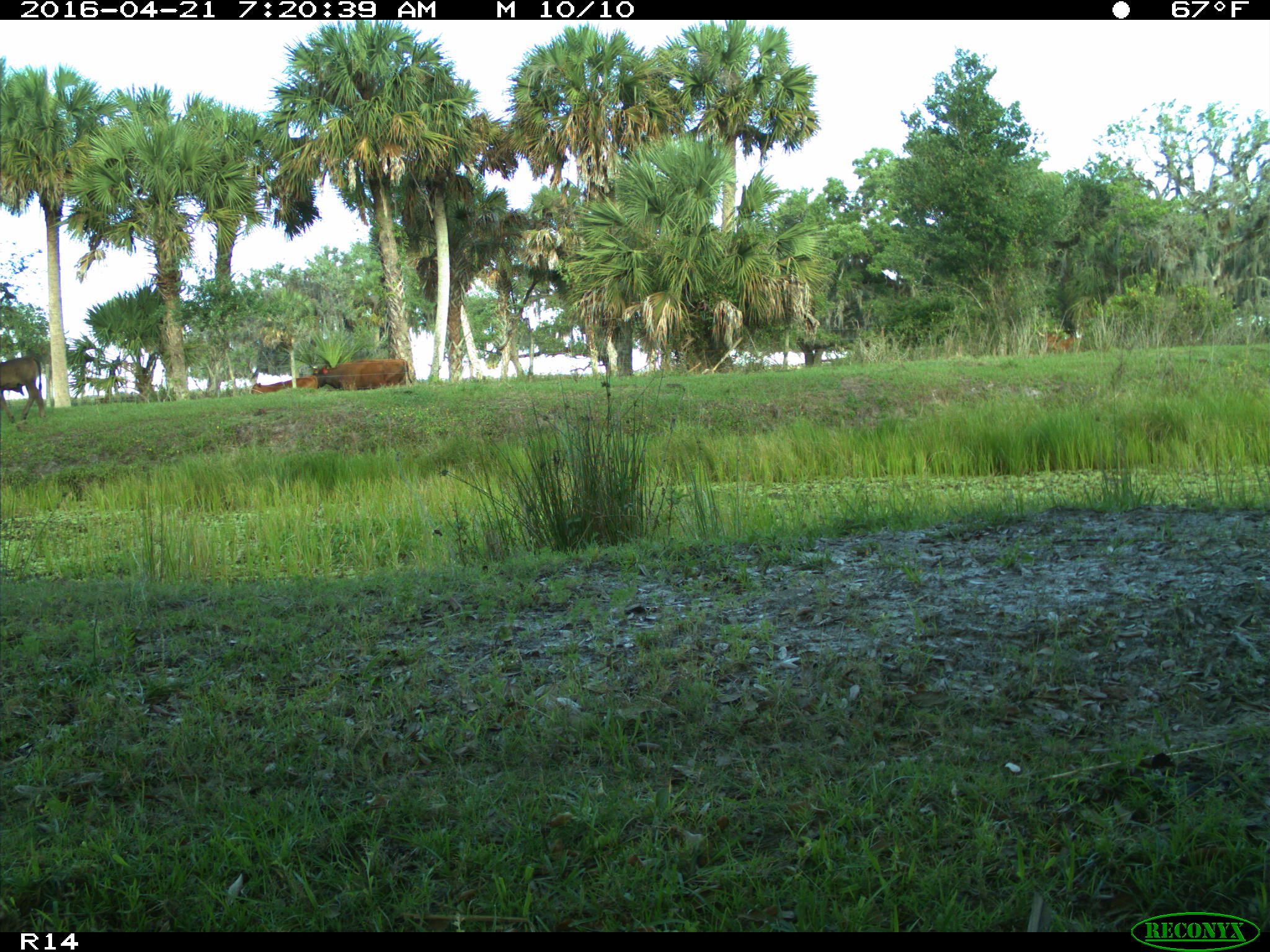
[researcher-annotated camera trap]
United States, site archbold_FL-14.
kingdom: Animalia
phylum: Chordata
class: Mammalia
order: Artiodactyla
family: Bovidae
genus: Bos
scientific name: Bos taurus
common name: domestic cow